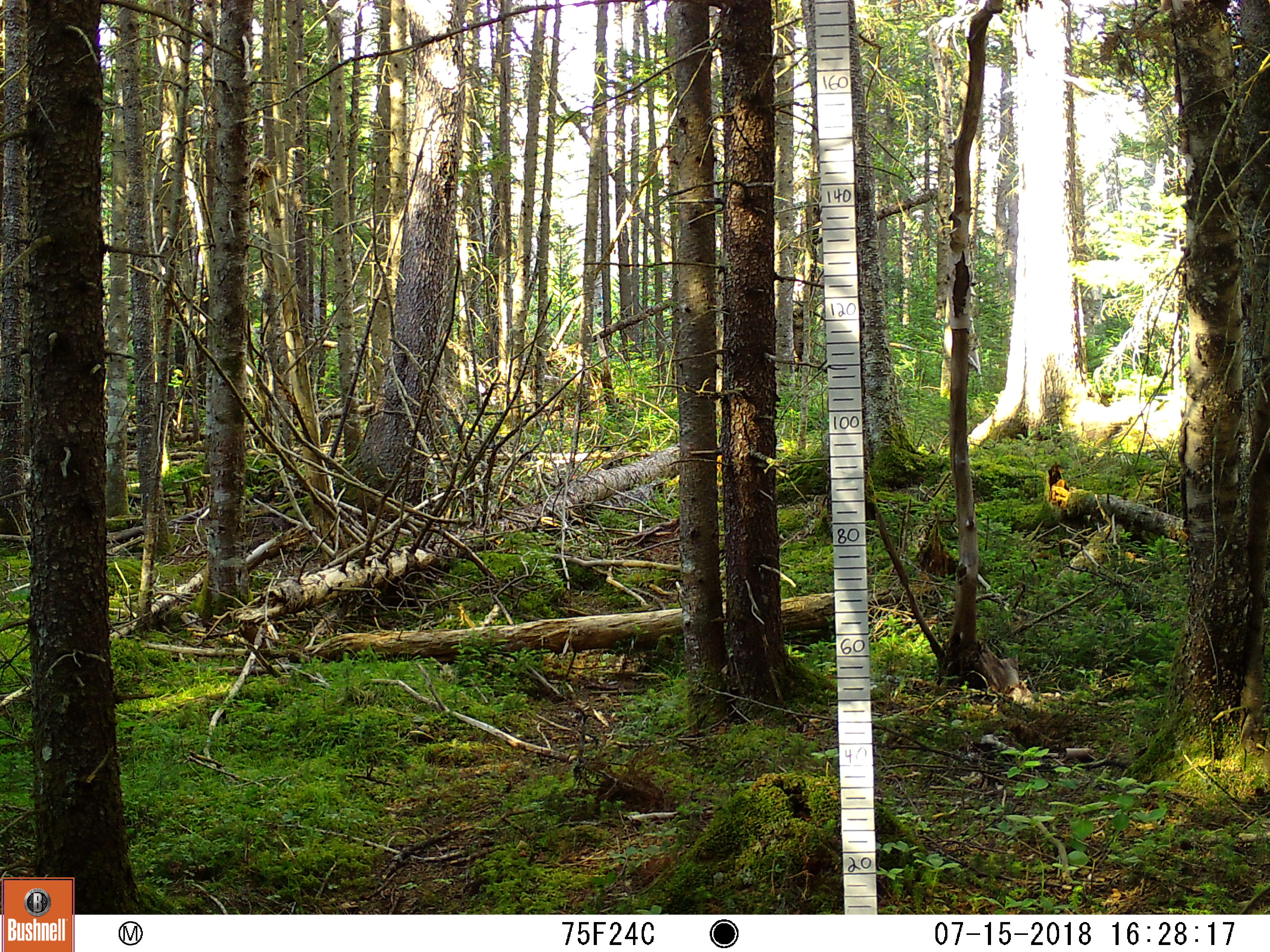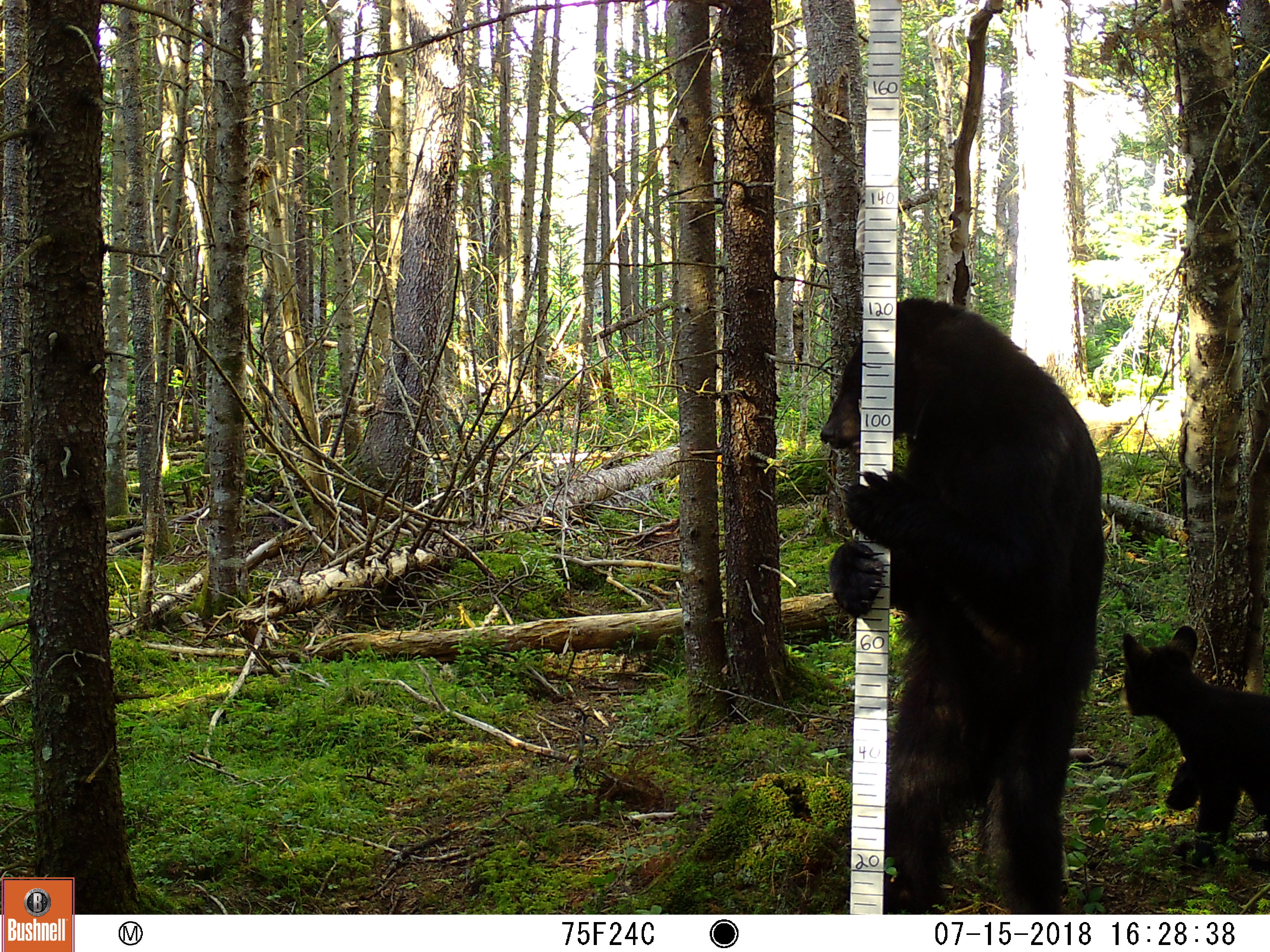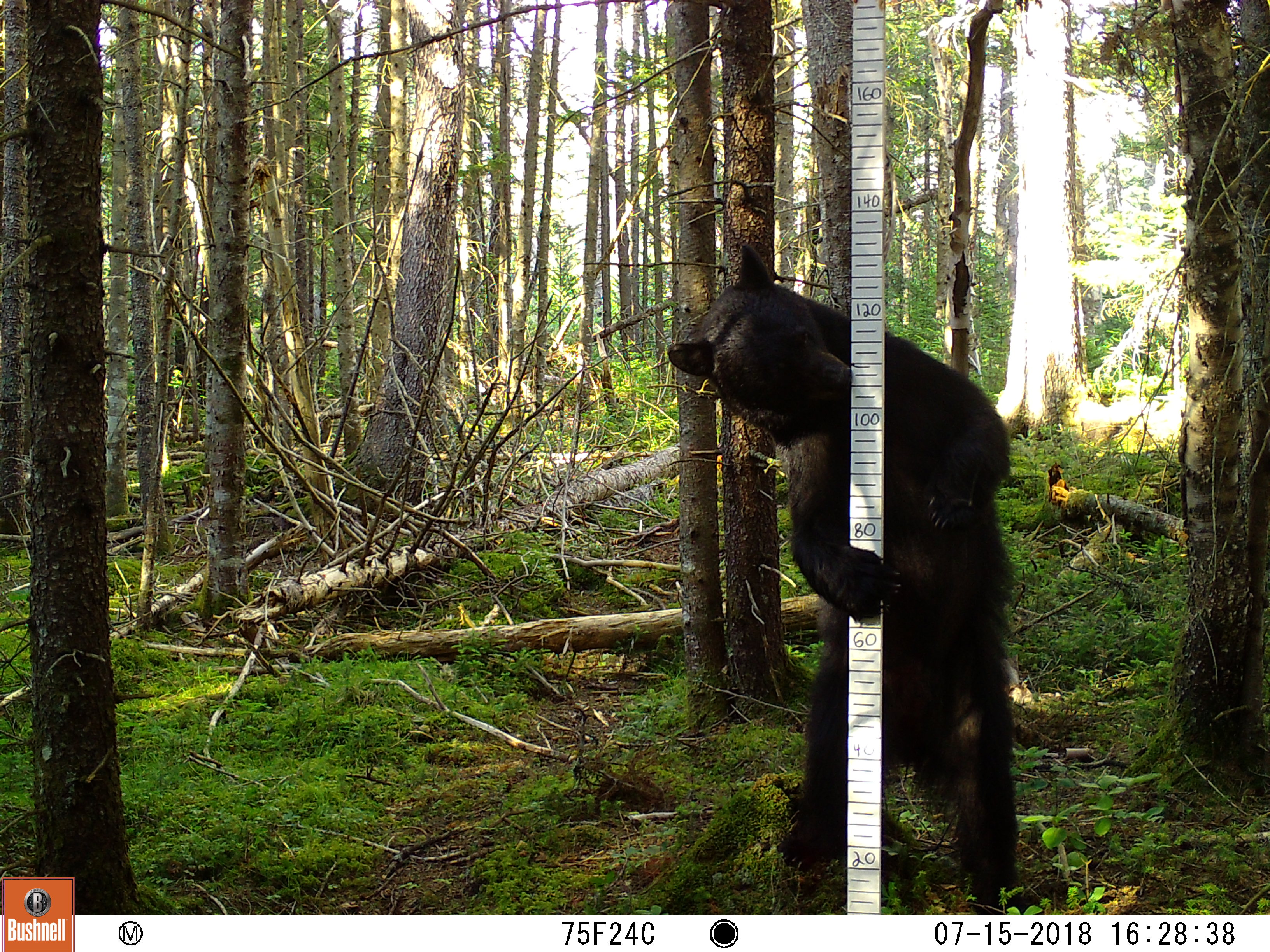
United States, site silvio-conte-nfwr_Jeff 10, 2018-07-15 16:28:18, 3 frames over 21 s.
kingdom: Animalia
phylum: Chordata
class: Mammalia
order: Carnivora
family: Ursidae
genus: Ursus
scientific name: Ursus americanus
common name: black bear